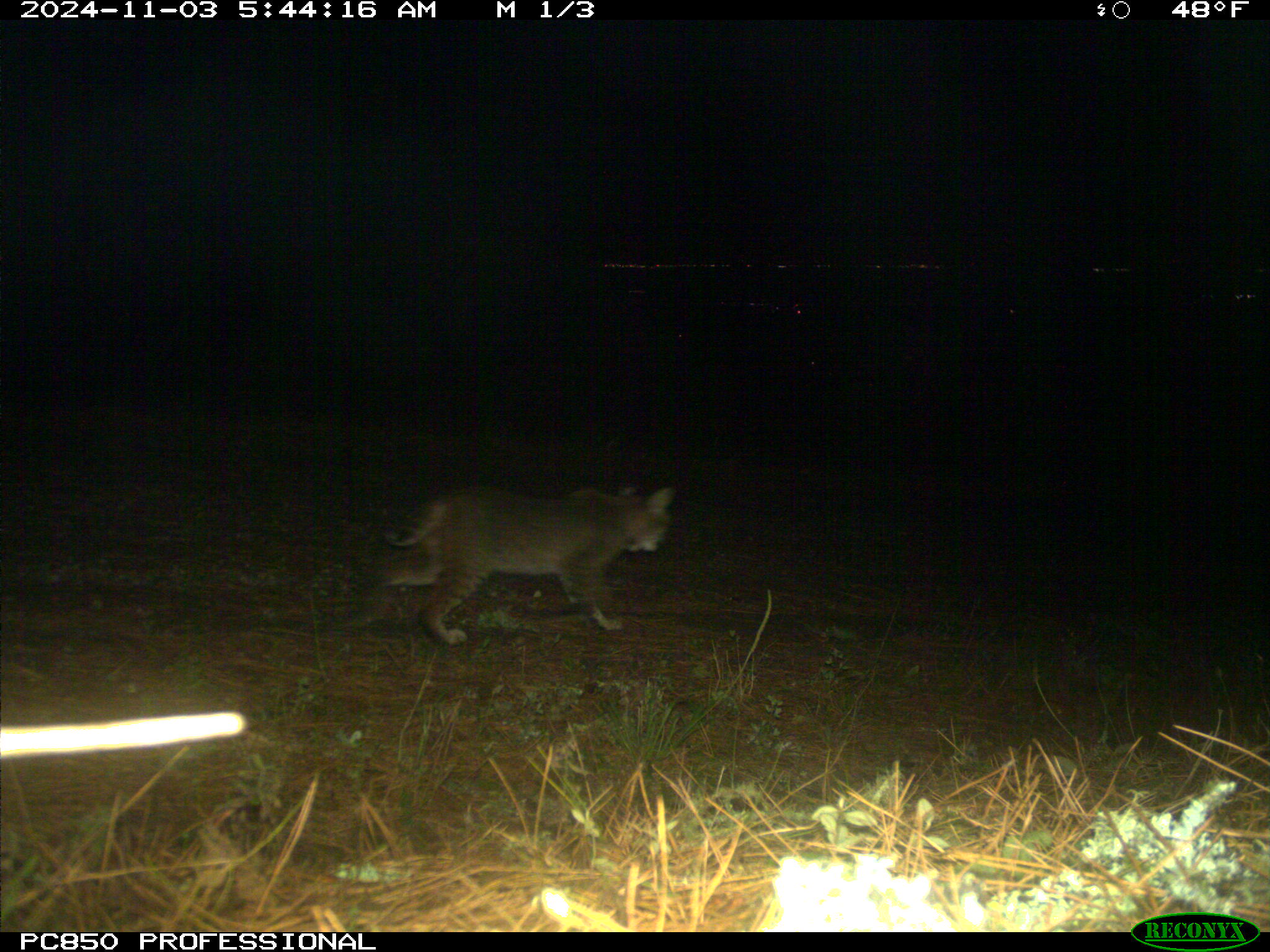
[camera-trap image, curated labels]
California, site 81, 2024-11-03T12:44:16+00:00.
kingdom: Animalia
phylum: Chordata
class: Mammalia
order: Carnivora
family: Felidae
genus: Lynx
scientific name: Lynx rufus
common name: bobcat